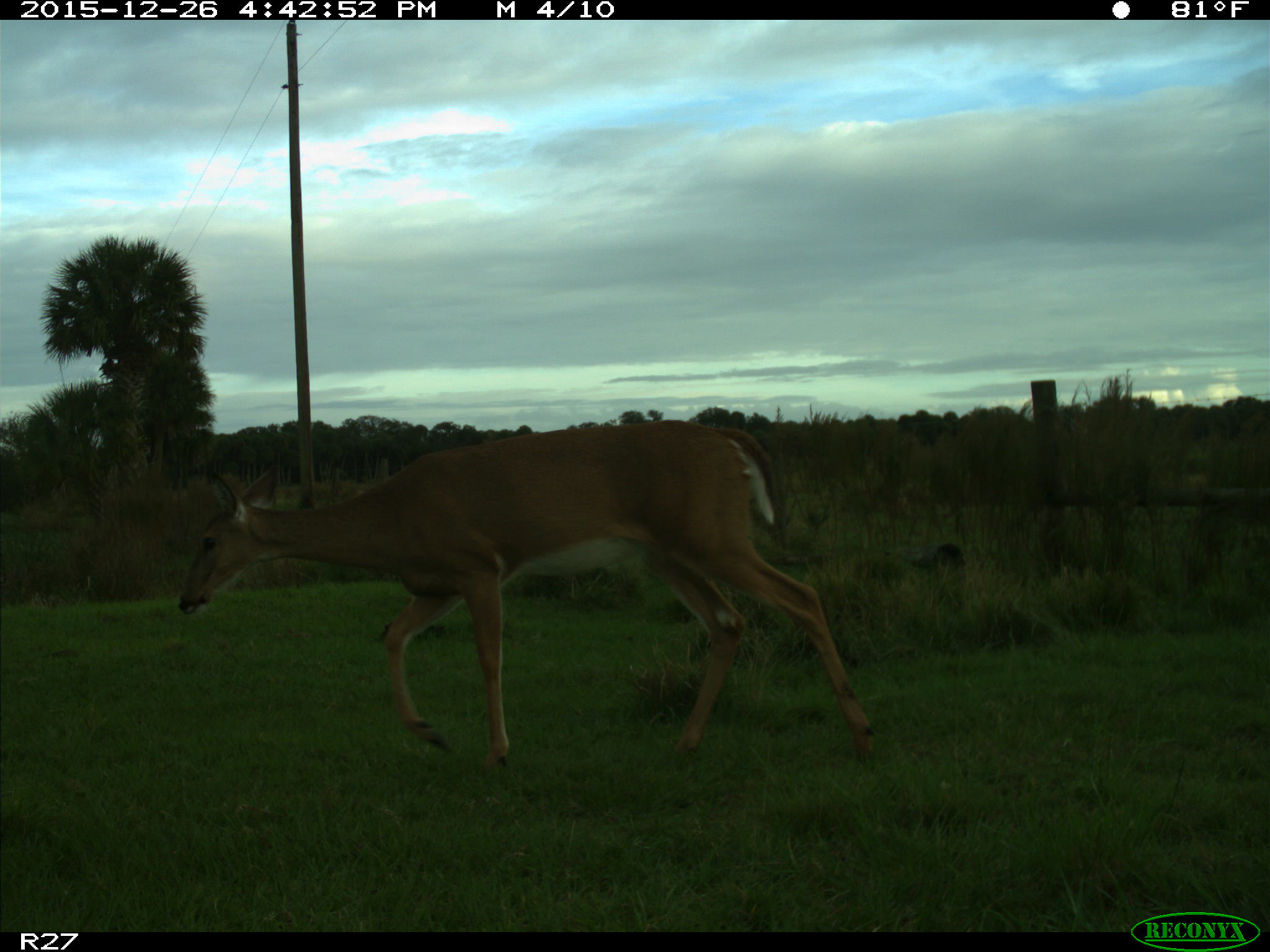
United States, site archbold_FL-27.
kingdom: Animalia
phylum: Chordata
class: Mammalia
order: Artiodactyla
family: Cervidae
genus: Odocoileus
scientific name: Odocoileus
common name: deer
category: unidentified deer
Unidentified deer (deer) (Odocoileus).